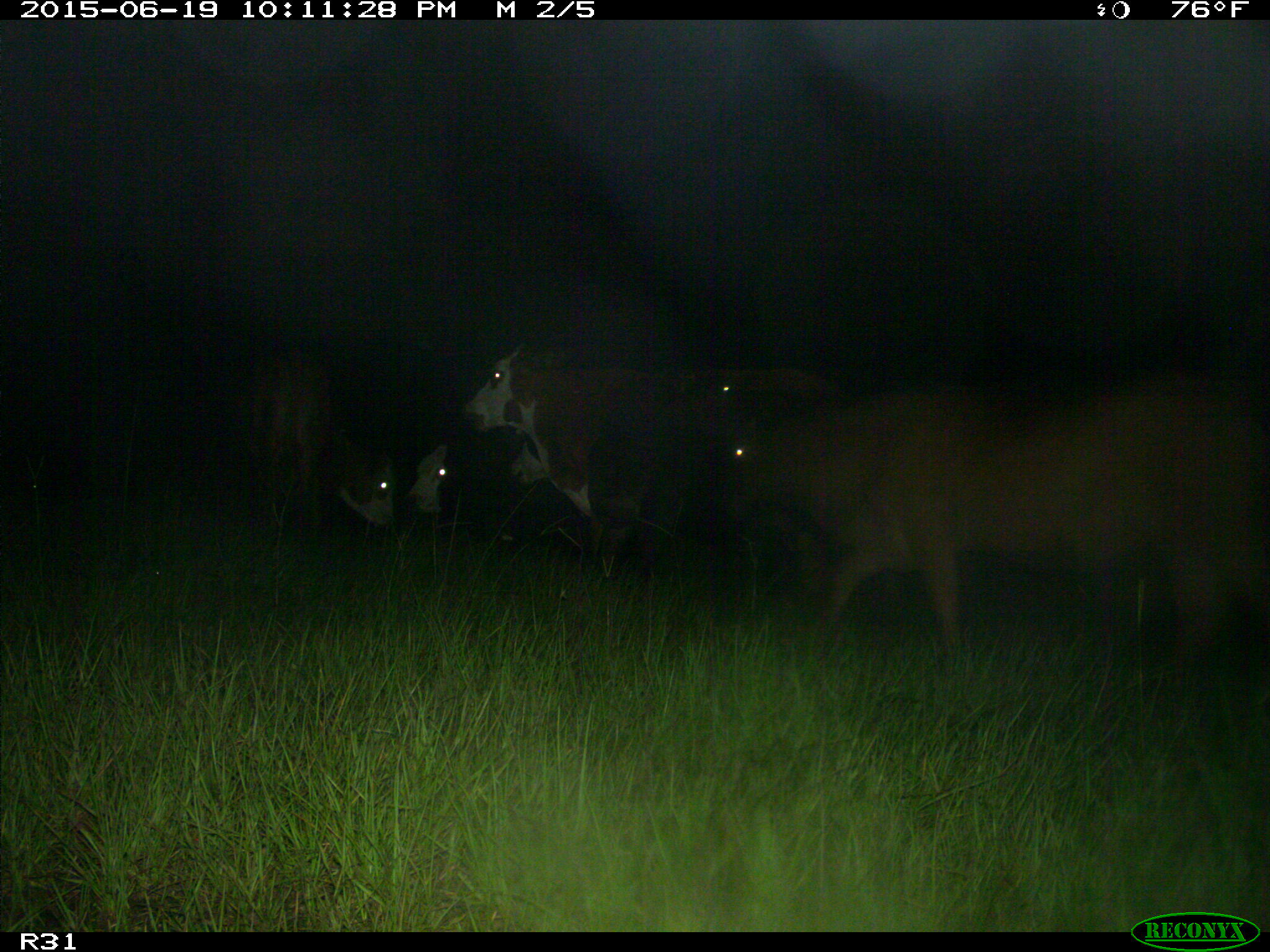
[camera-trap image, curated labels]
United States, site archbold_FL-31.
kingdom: Animalia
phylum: Chordata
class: Mammalia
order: Artiodactyla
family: Bovidae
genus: Bos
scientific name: Bos taurus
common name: domestic cow